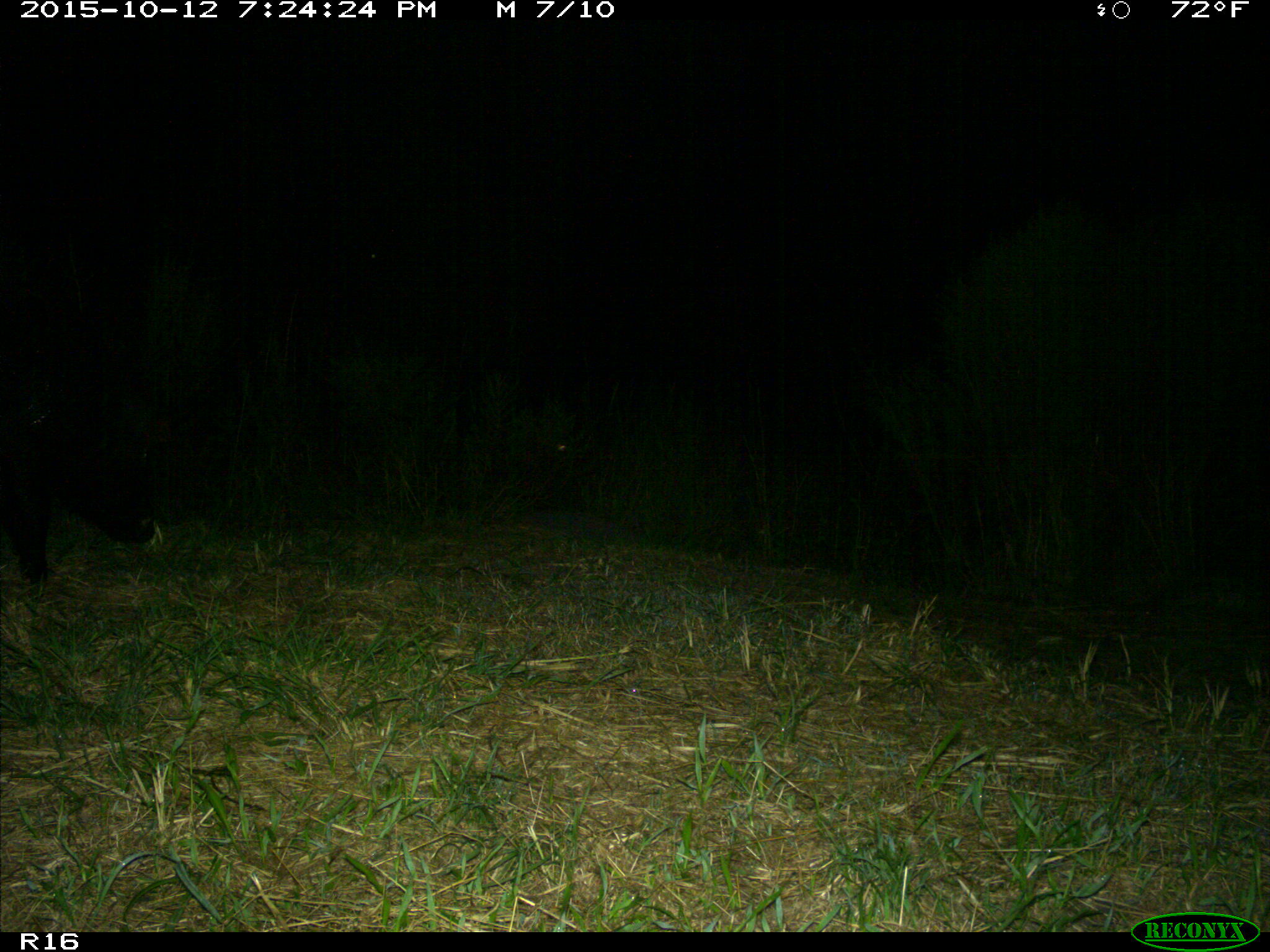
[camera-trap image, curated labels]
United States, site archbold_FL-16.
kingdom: Animalia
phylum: Chordata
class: Mammalia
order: Artiodactyla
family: Suidae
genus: Sus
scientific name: Sus scrofa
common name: wild boar